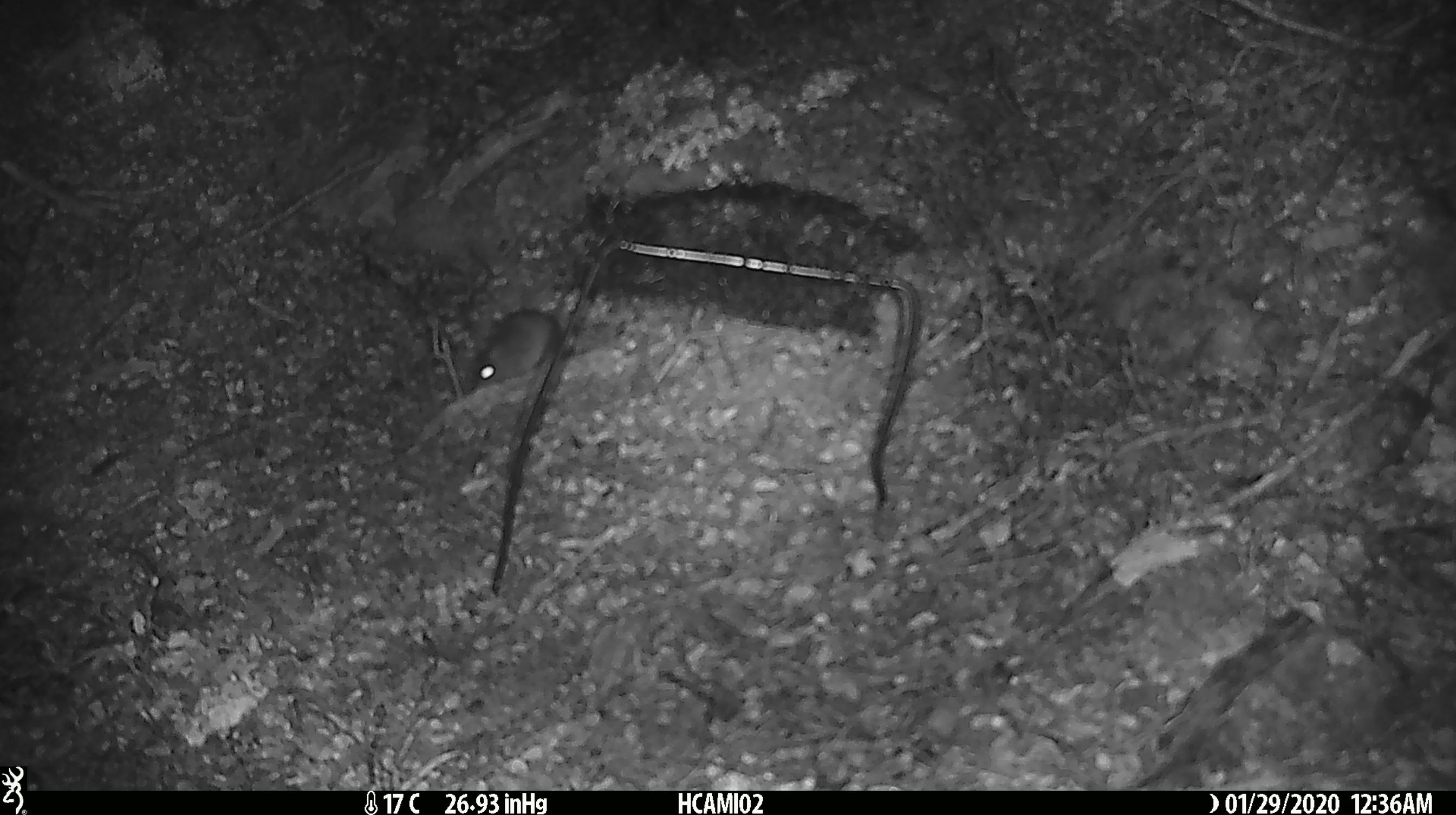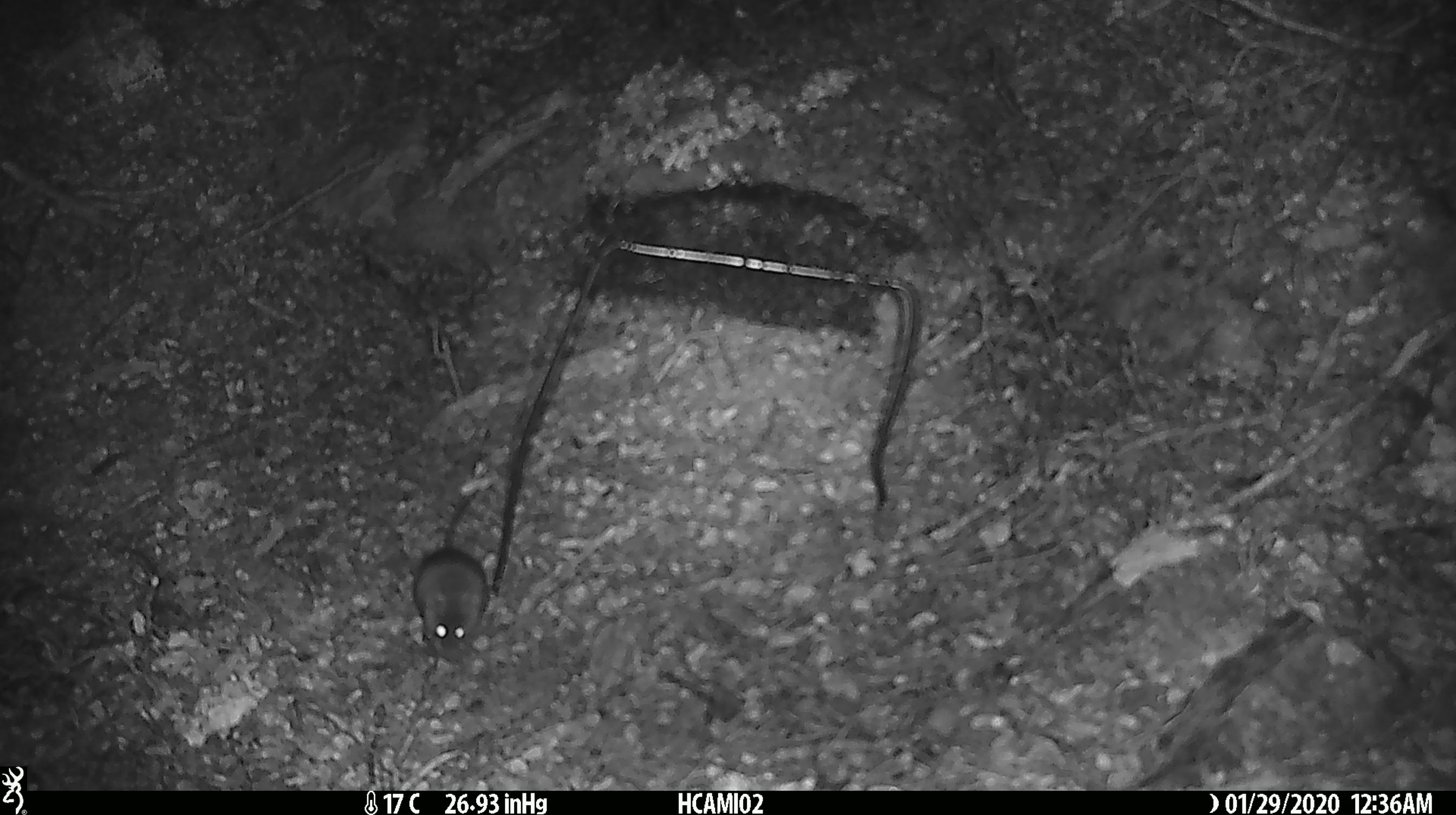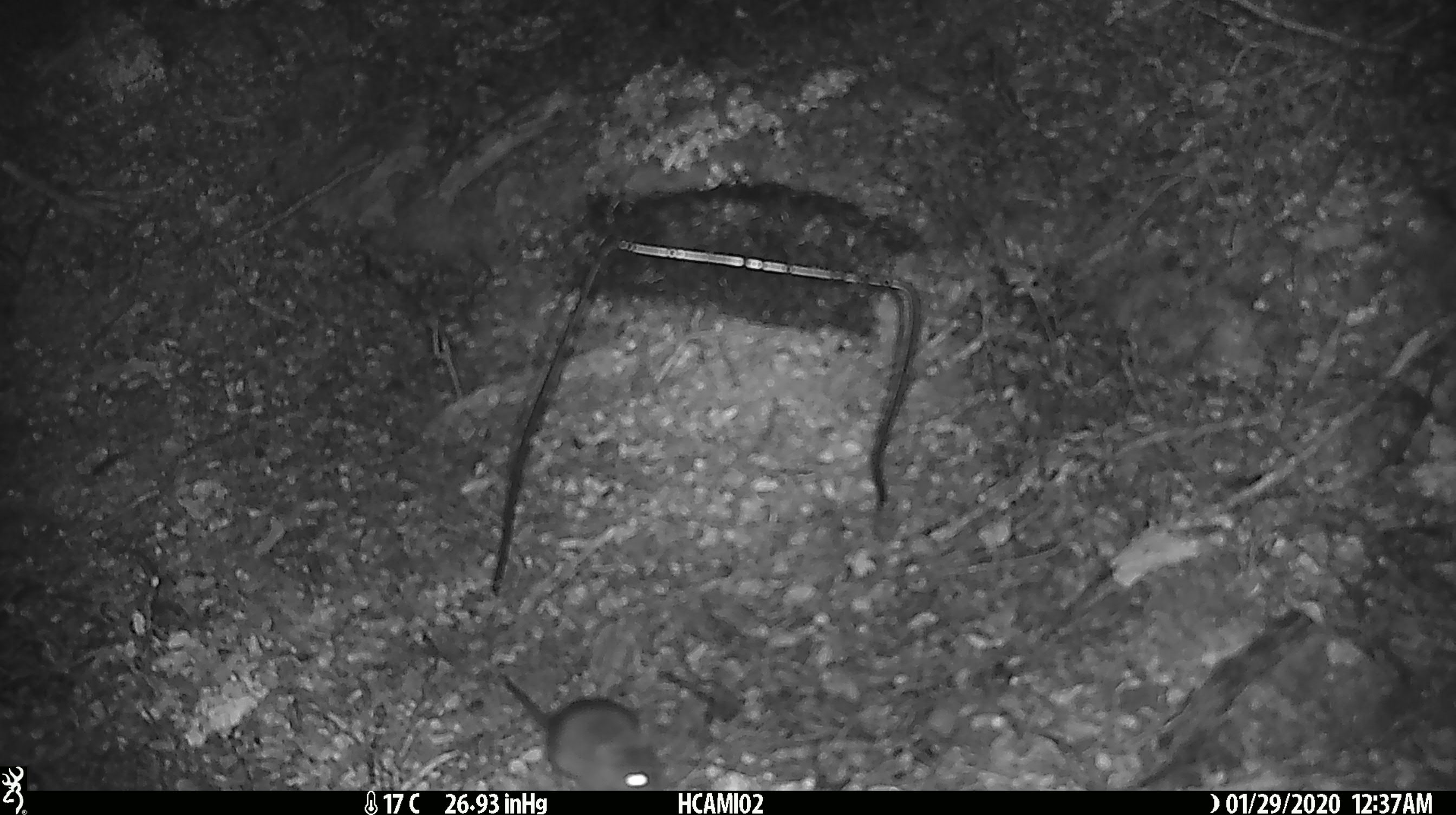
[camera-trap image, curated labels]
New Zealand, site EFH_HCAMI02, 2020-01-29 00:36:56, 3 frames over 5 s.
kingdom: Animalia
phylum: Chordata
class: Mammalia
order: Rodentia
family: Muridae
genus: Mus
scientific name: Mus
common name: mouse